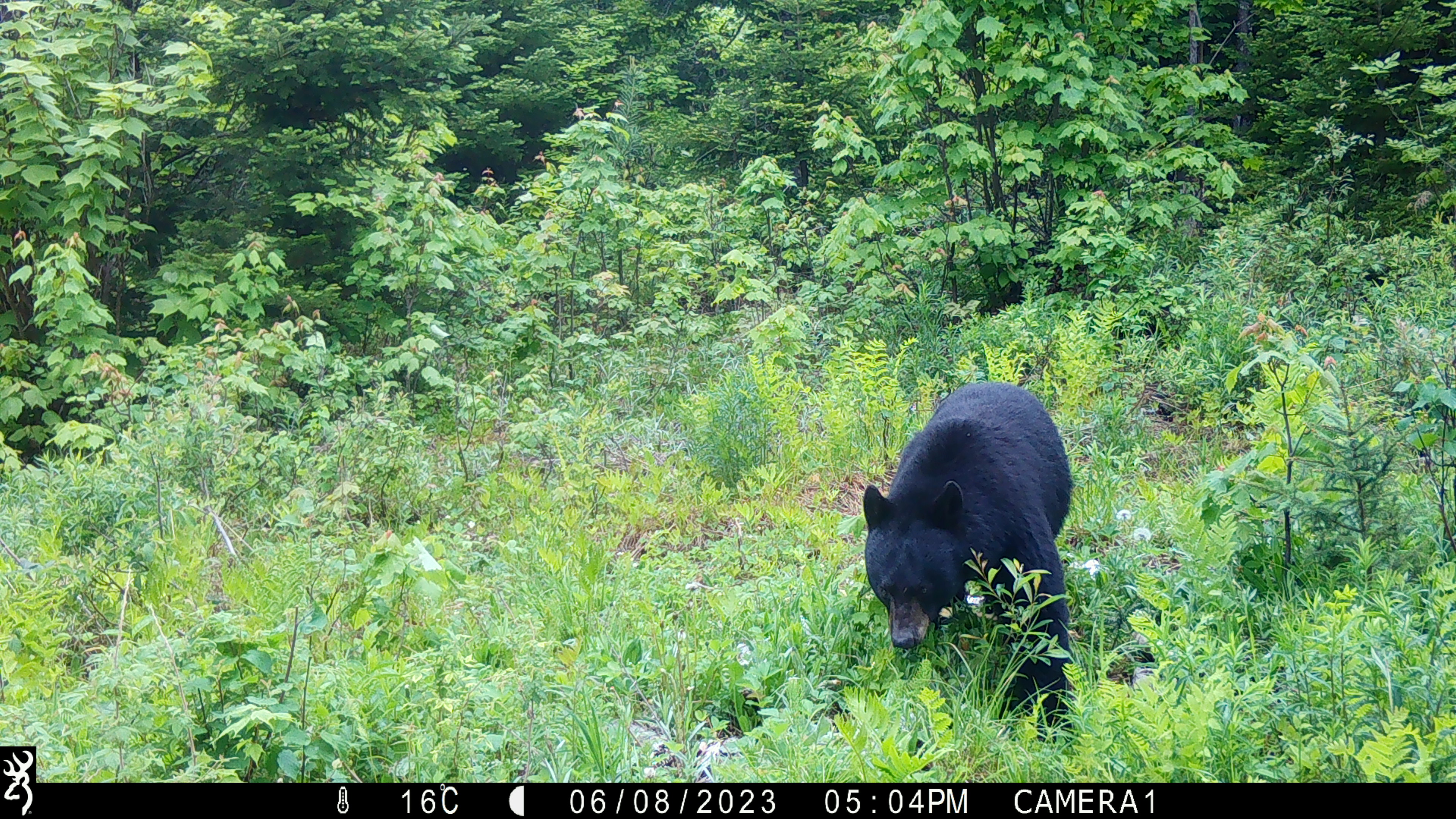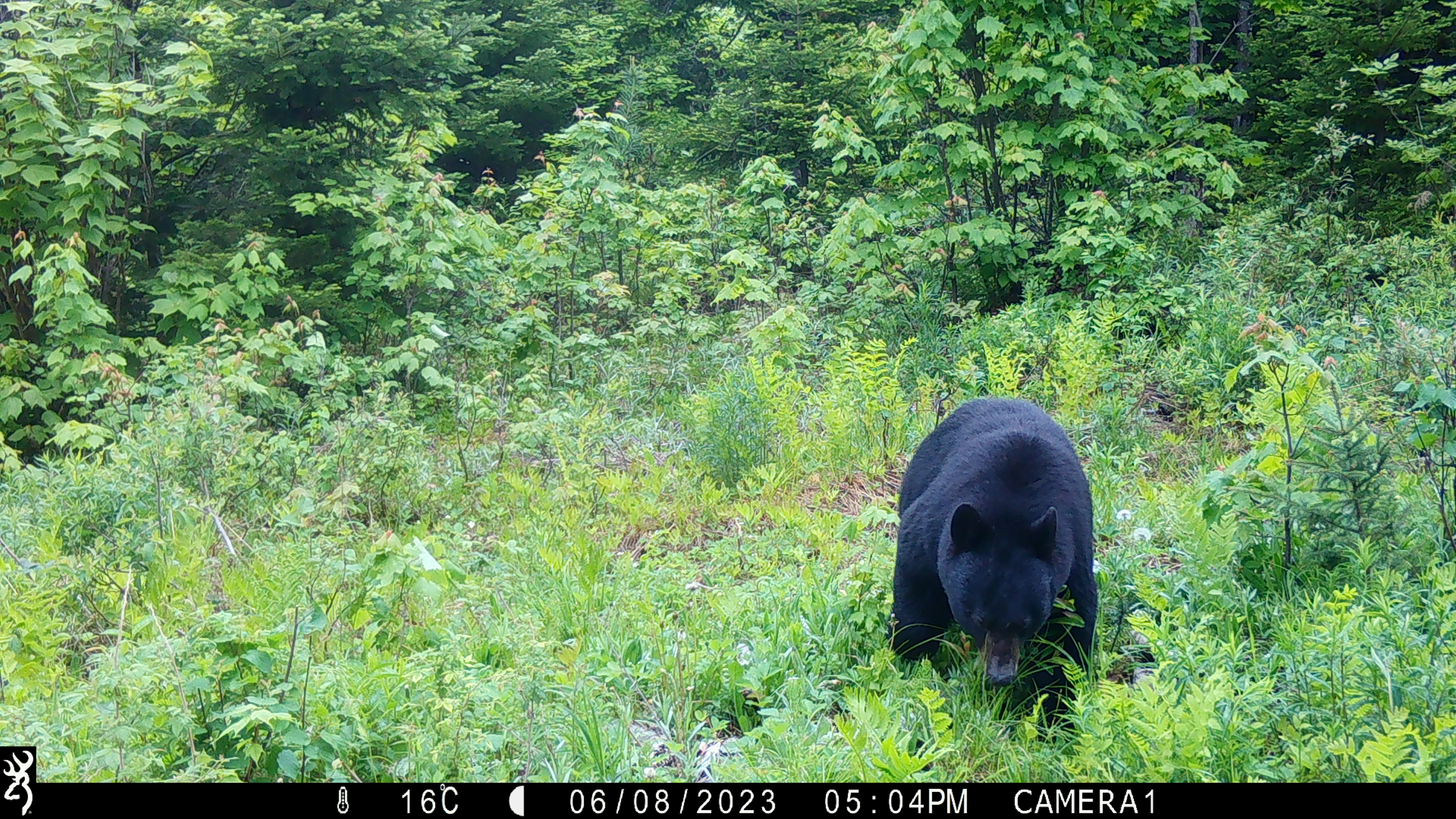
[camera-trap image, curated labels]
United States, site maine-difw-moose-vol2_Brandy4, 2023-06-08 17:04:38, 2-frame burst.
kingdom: Animalia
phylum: Chordata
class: Mammalia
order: Carnivora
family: Ursidae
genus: Ursus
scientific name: Ursus americanus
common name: black bear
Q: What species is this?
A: Black bear (Ursus americanus).